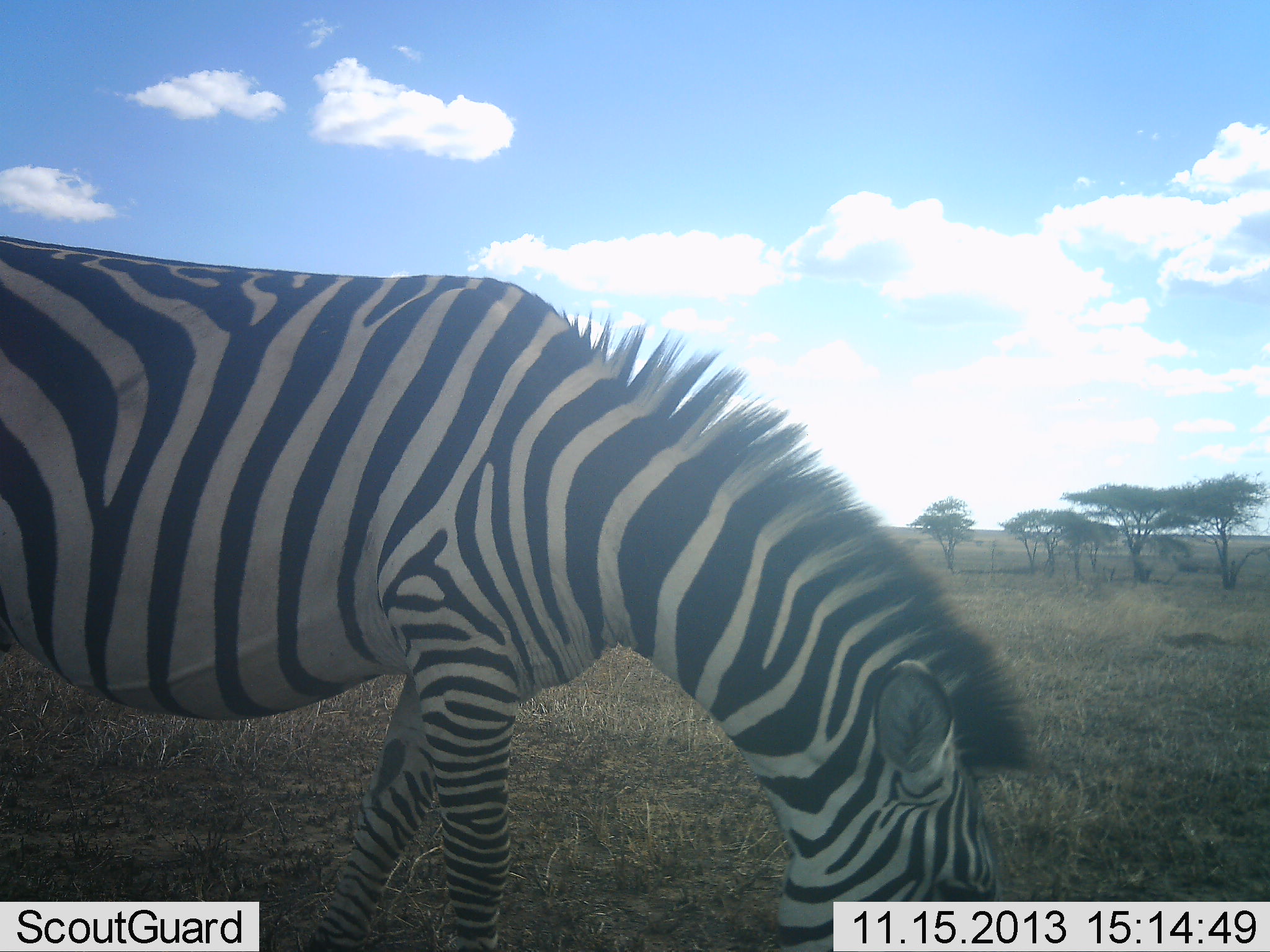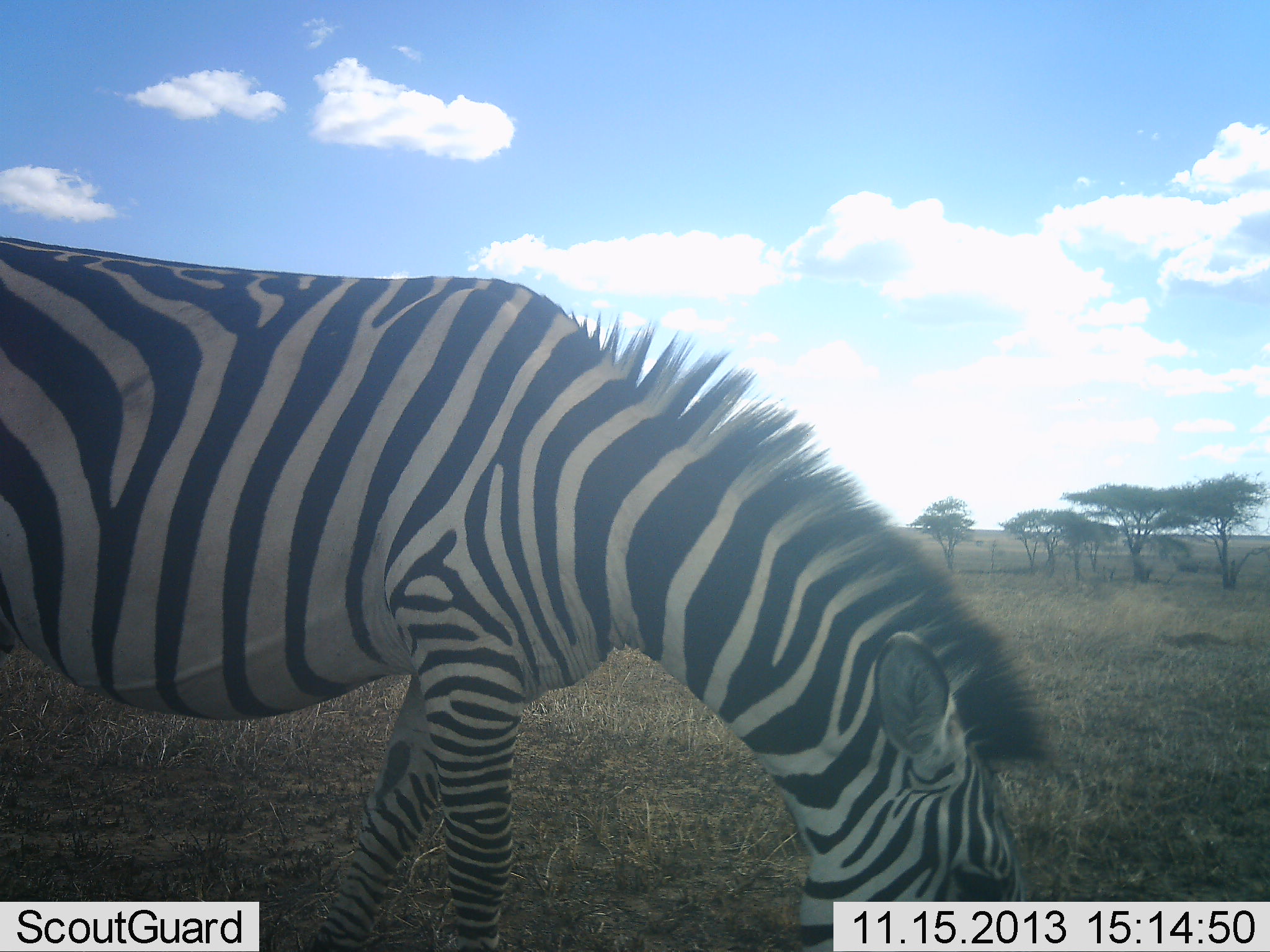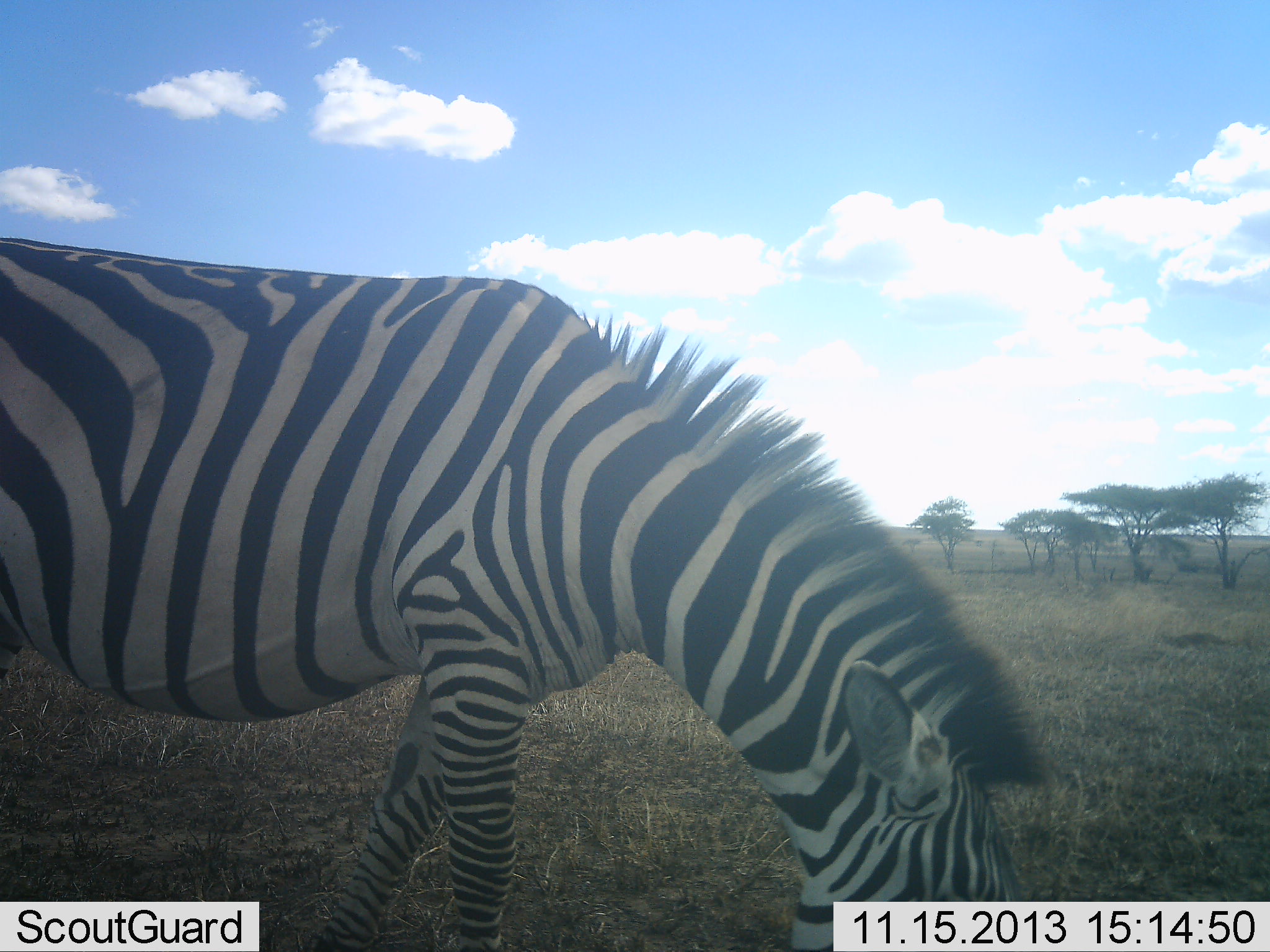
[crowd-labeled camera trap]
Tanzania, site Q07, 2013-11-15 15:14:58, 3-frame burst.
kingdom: Animalia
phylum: Chordata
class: Mammalia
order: Perissodactyla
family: Equidae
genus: Equus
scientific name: Equus quagga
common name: plains zebra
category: zebra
Zebra (plains zebra) (Equus quagga), count 1. Behavior (volunteer vote fractions): standing 0%, resting 0%, moving 0%, interacting 0%. Young present (vote fraction): 0%. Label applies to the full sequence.